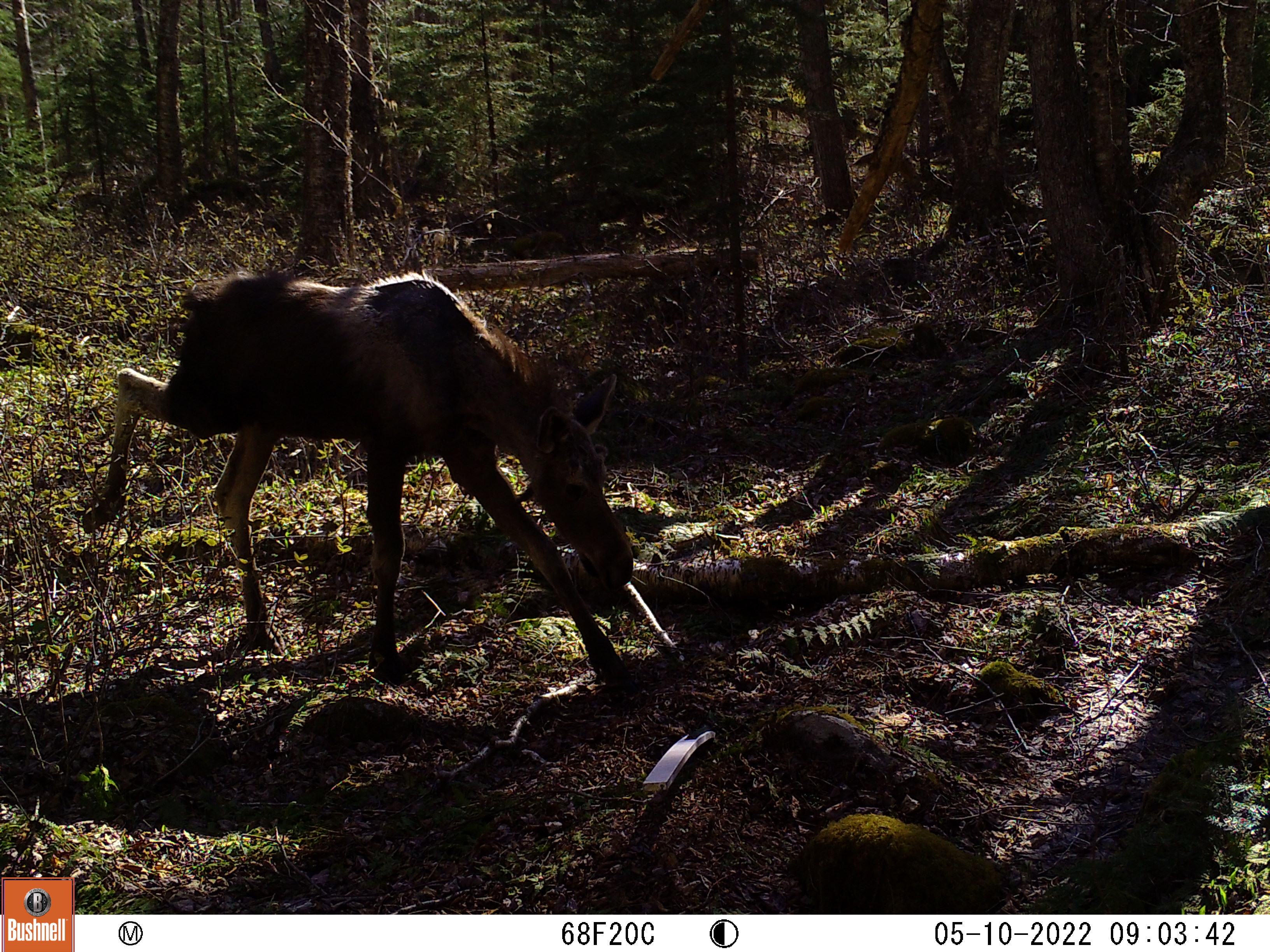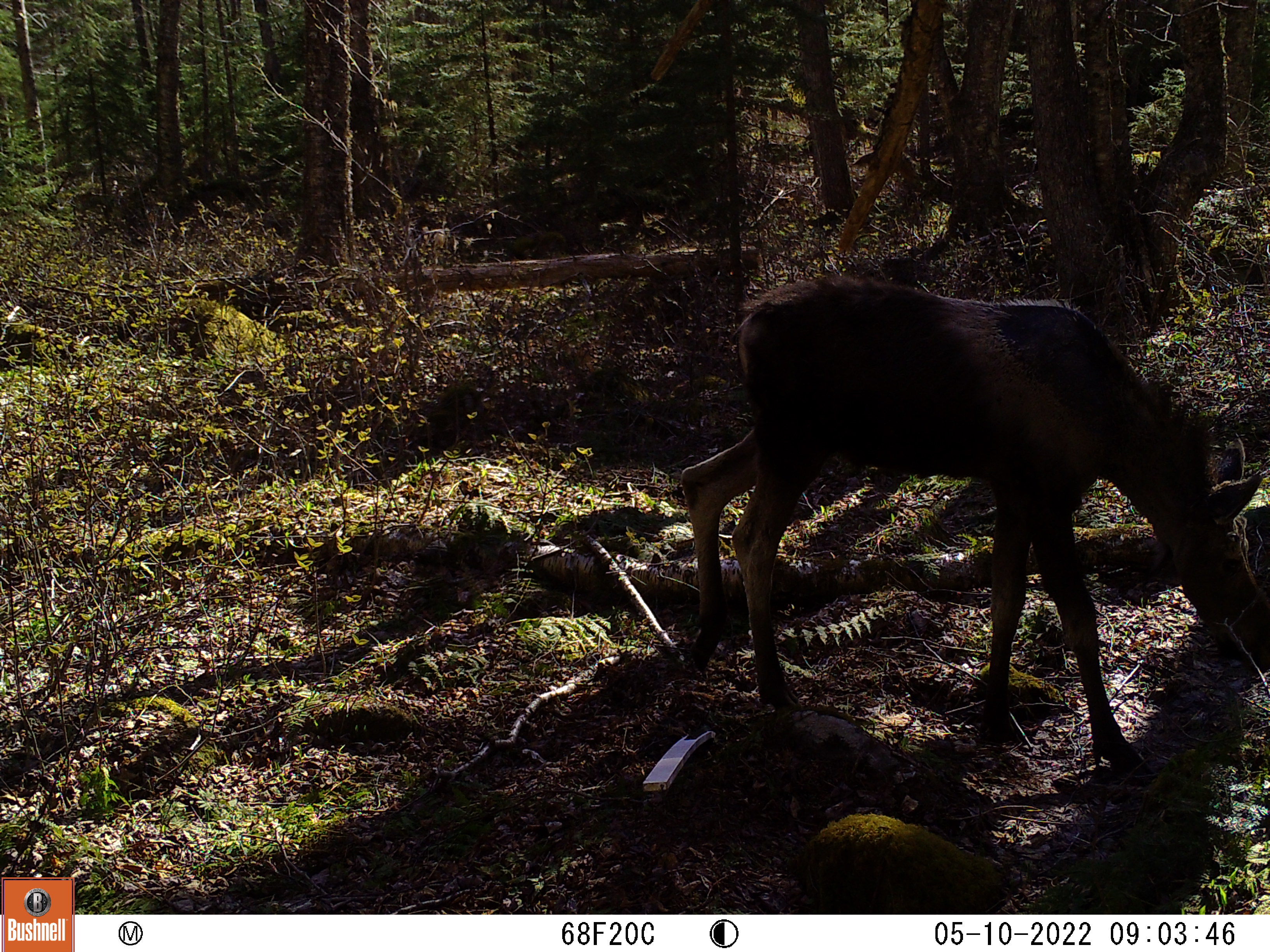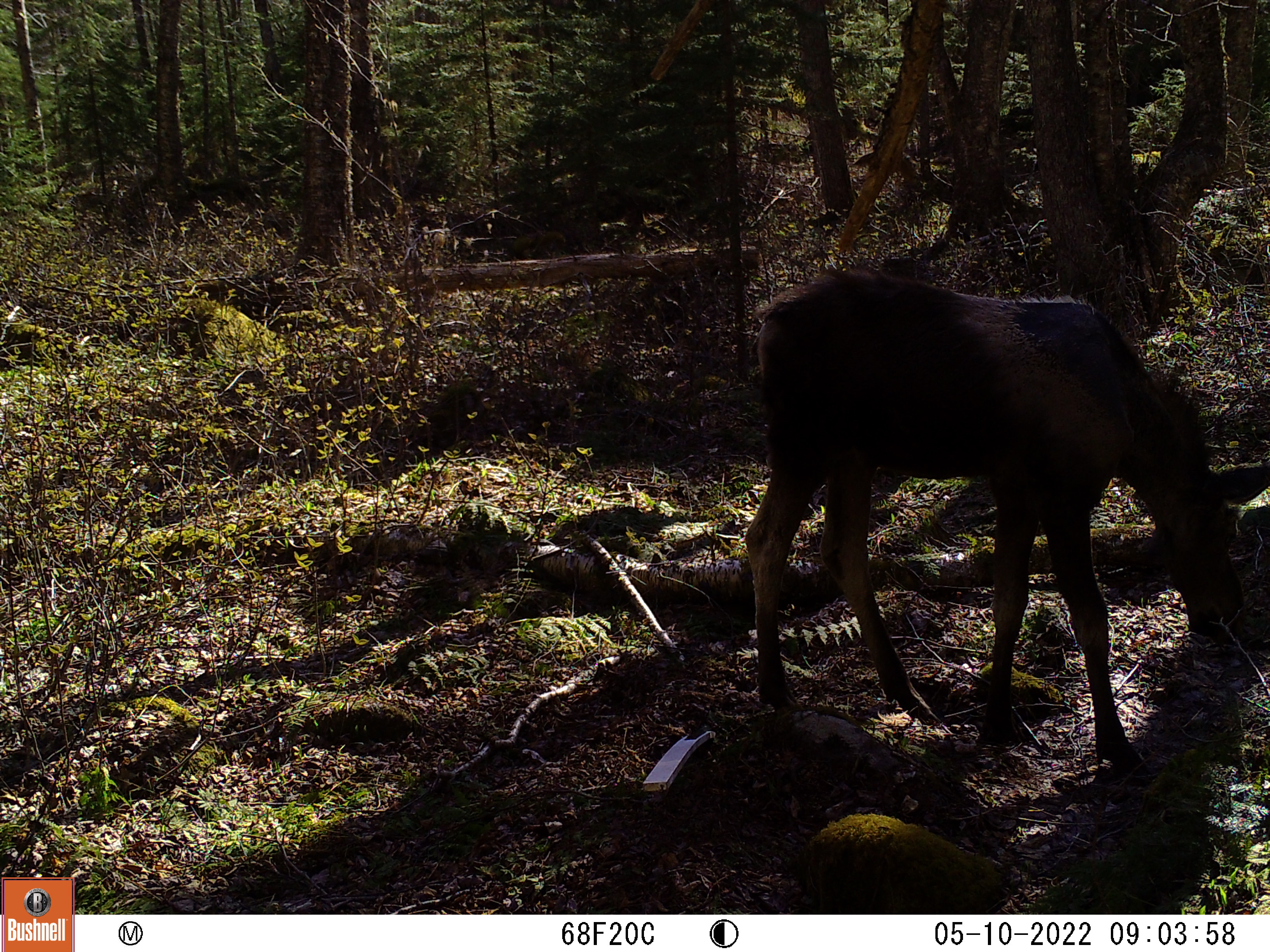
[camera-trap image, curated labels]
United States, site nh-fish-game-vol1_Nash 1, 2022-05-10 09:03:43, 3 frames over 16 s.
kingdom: Animalia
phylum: Chordata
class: Mammalia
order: Artiodactyla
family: Cervidae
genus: Alces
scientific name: Alces alces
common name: moose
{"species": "moose (Alces alces)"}